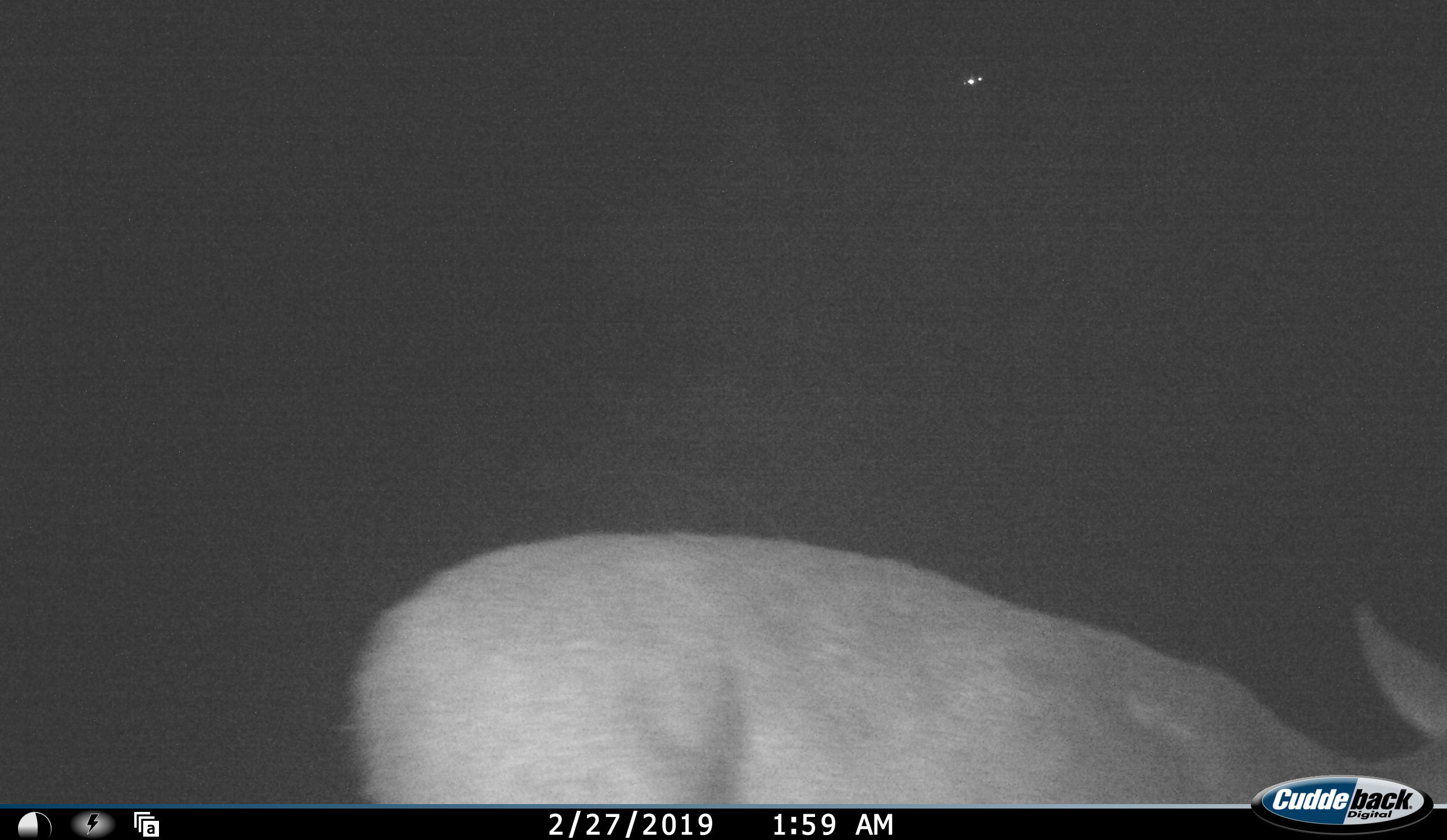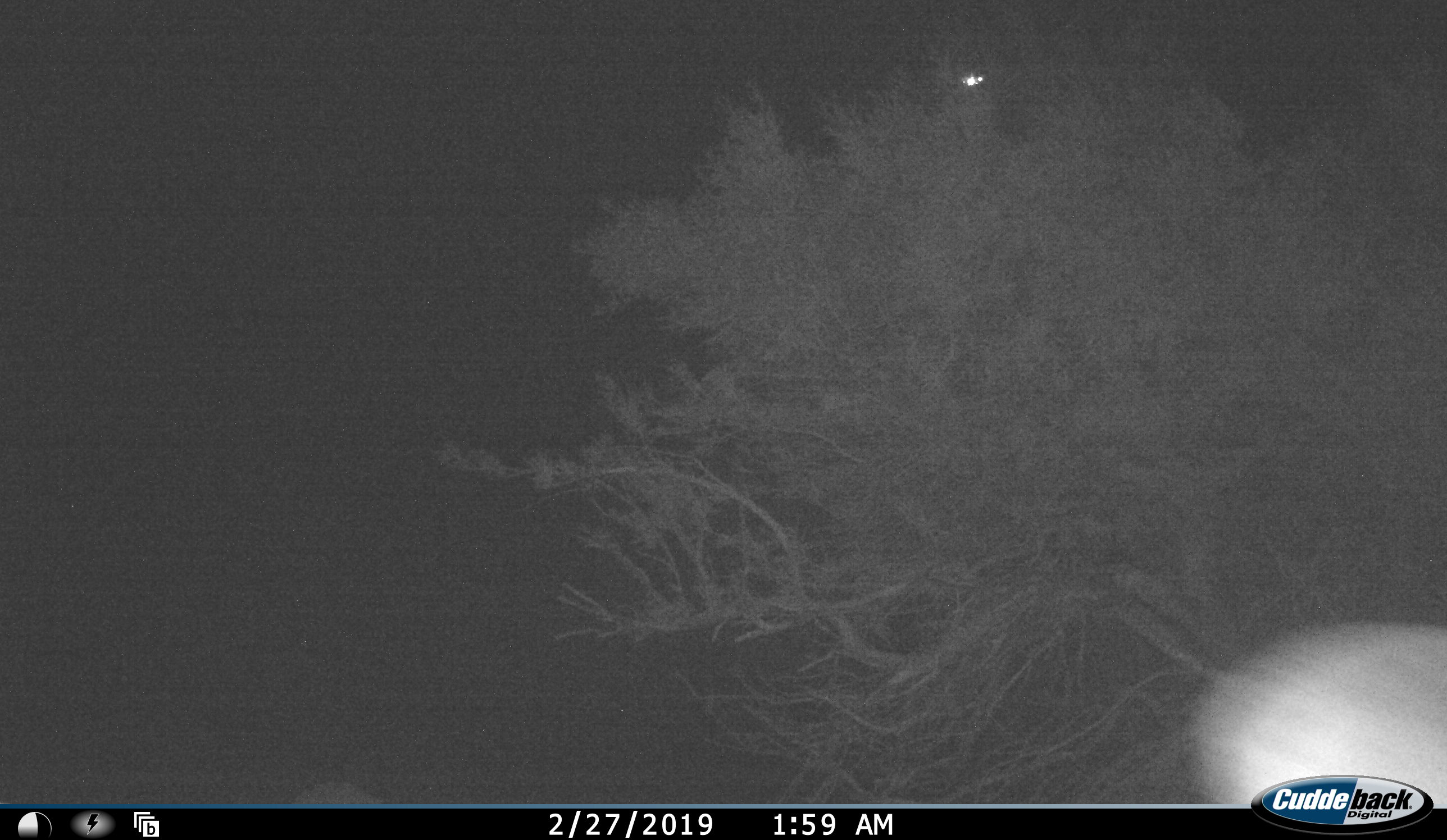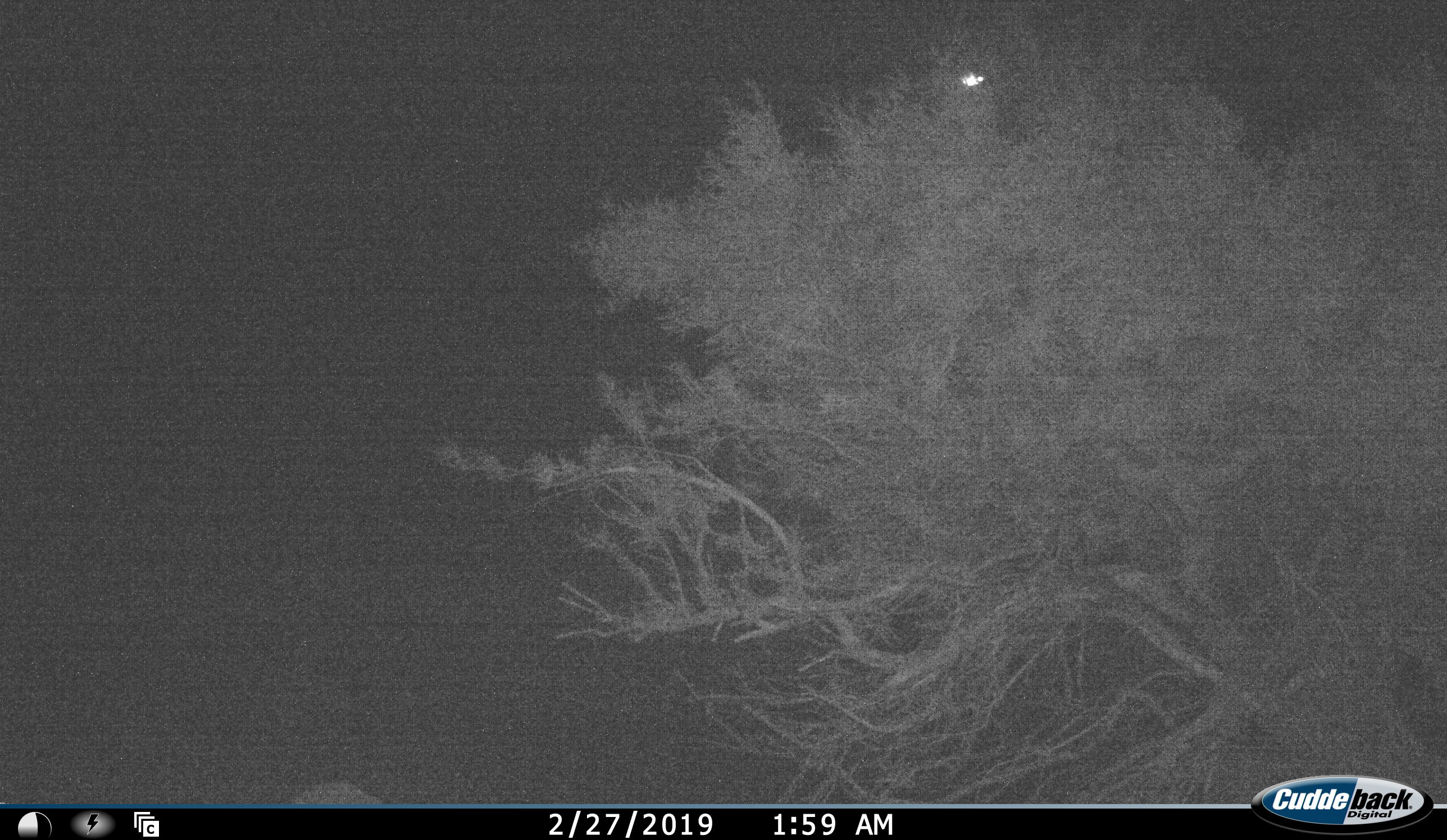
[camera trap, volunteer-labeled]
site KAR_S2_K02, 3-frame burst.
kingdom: Animalia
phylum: Chordata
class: Mammalia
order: Artiodactyla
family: Bovidae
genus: Sylvicapra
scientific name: Sylvicapra grimmia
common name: common duiker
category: duikercommongrey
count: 1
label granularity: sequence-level